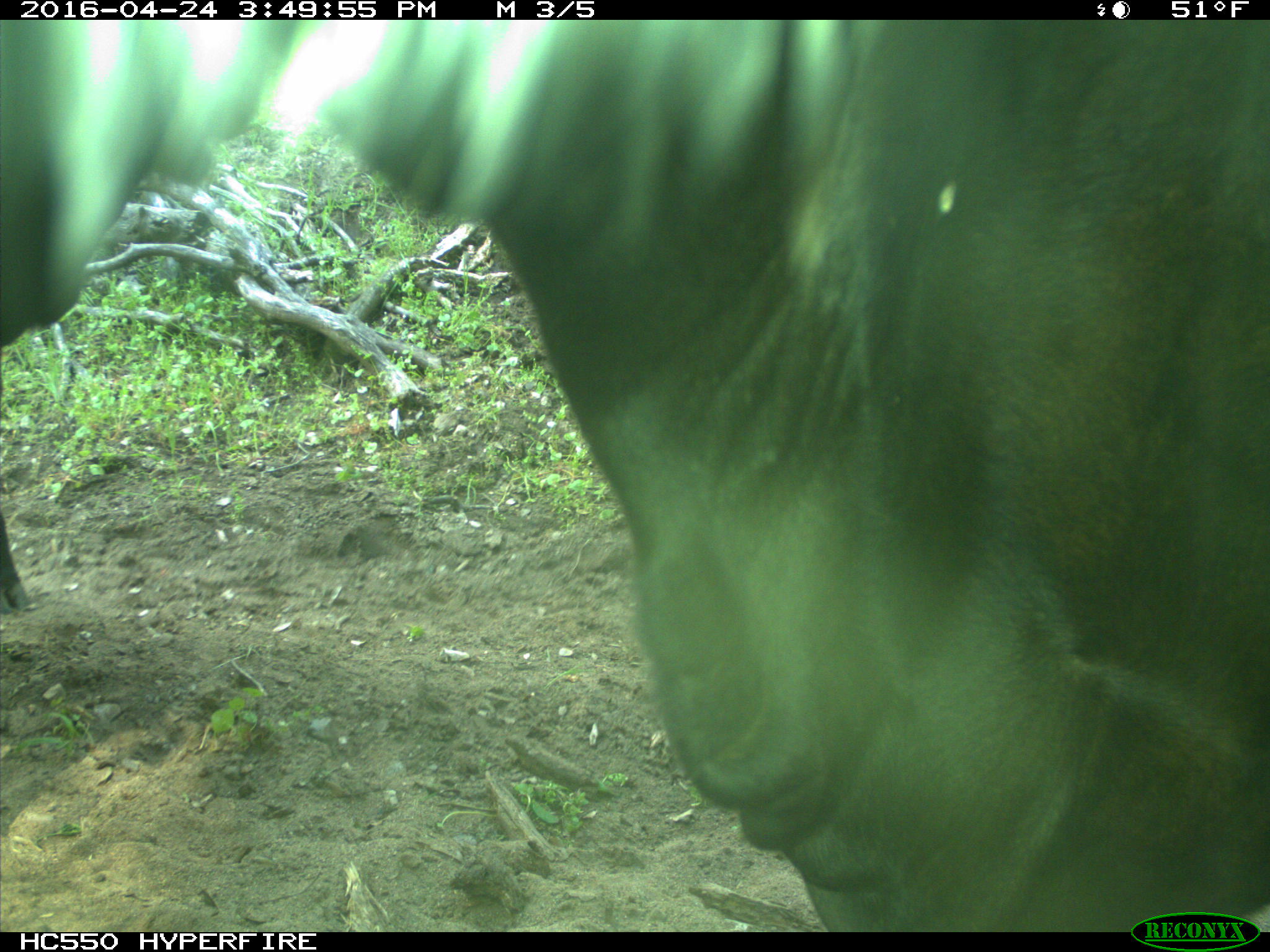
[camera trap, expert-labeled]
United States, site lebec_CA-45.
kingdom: Animalia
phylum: Chordata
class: Mammalia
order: Artiodactyla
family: Bovidae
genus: Bos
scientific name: Bos taurus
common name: domestic cow